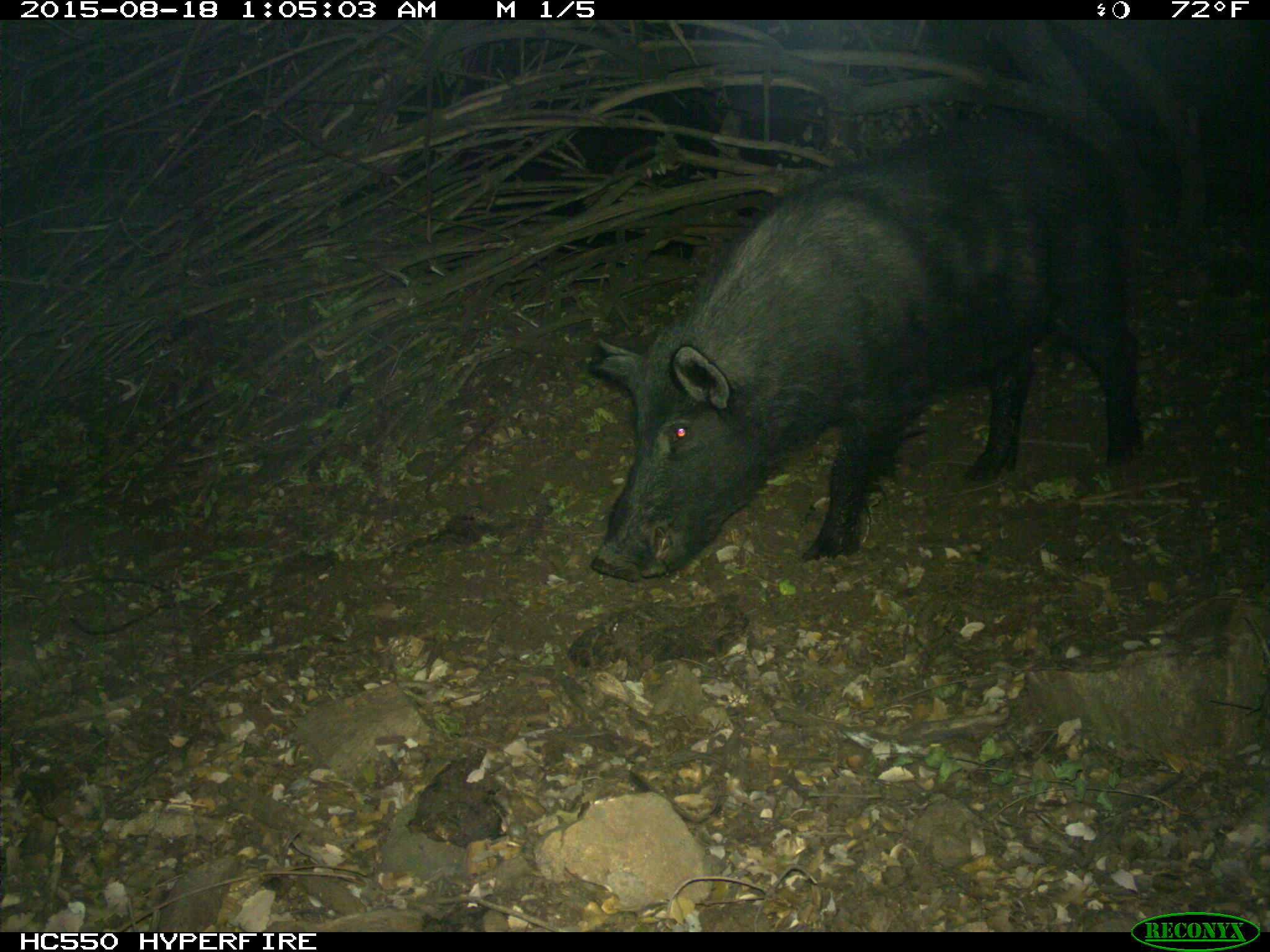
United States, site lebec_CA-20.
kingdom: Animalia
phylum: Chordata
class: Mammalia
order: Artiodactyla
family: Suidae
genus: Sus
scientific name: Sus scrofa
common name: wild boar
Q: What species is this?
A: Sus scrofa (wild boar).